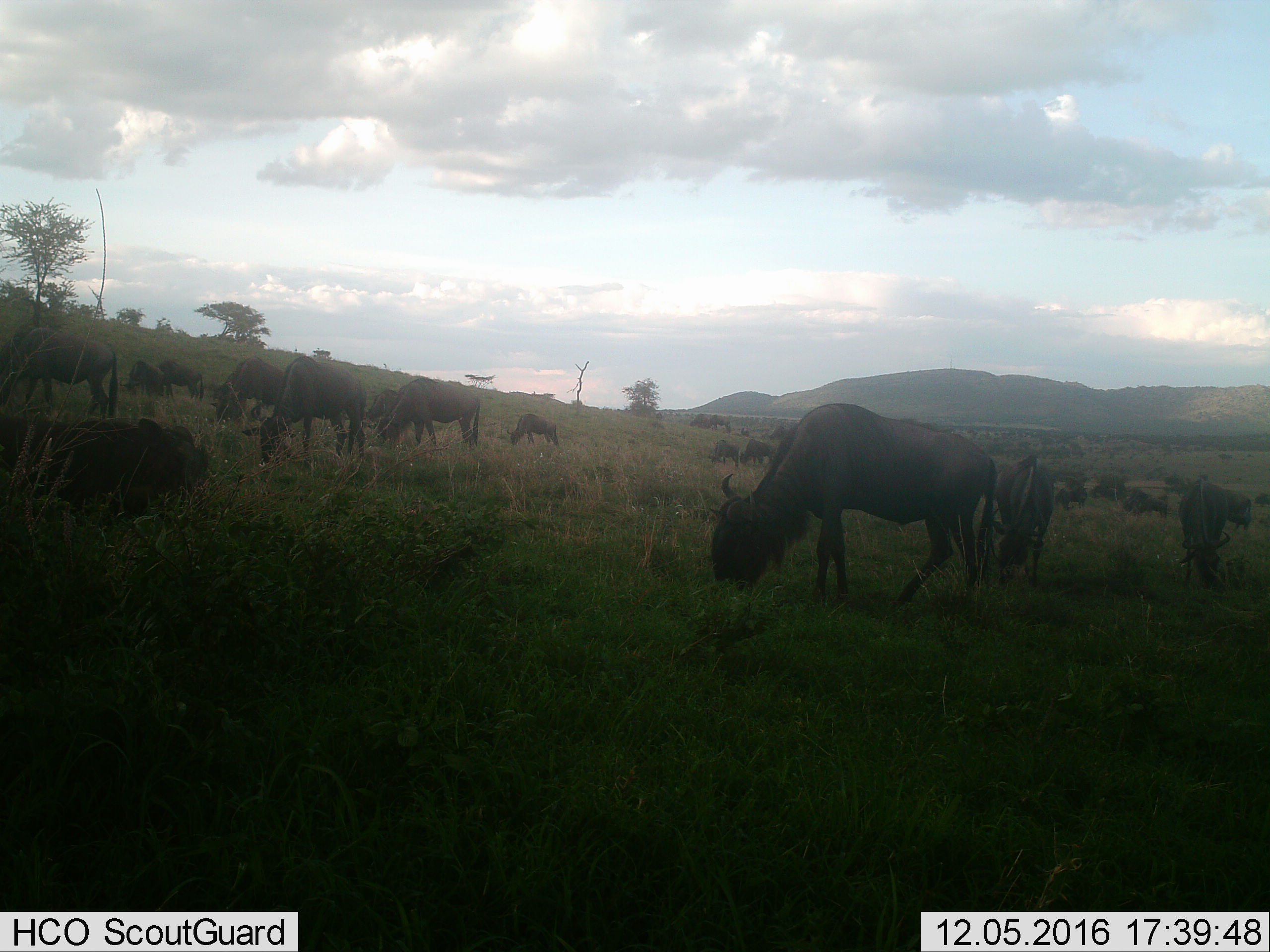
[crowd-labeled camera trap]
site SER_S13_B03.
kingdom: Animalia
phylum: Chordata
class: Mammalia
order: Artiodactyla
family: Bovidae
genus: Connochaetes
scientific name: Connochaetes taurinus taurinus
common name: blue wildebeest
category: wildebeestblue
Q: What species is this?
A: Wildebeestblue (blue wildebeest) (Connochaetes taurinus taurinus).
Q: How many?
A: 11-50.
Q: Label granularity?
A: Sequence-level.